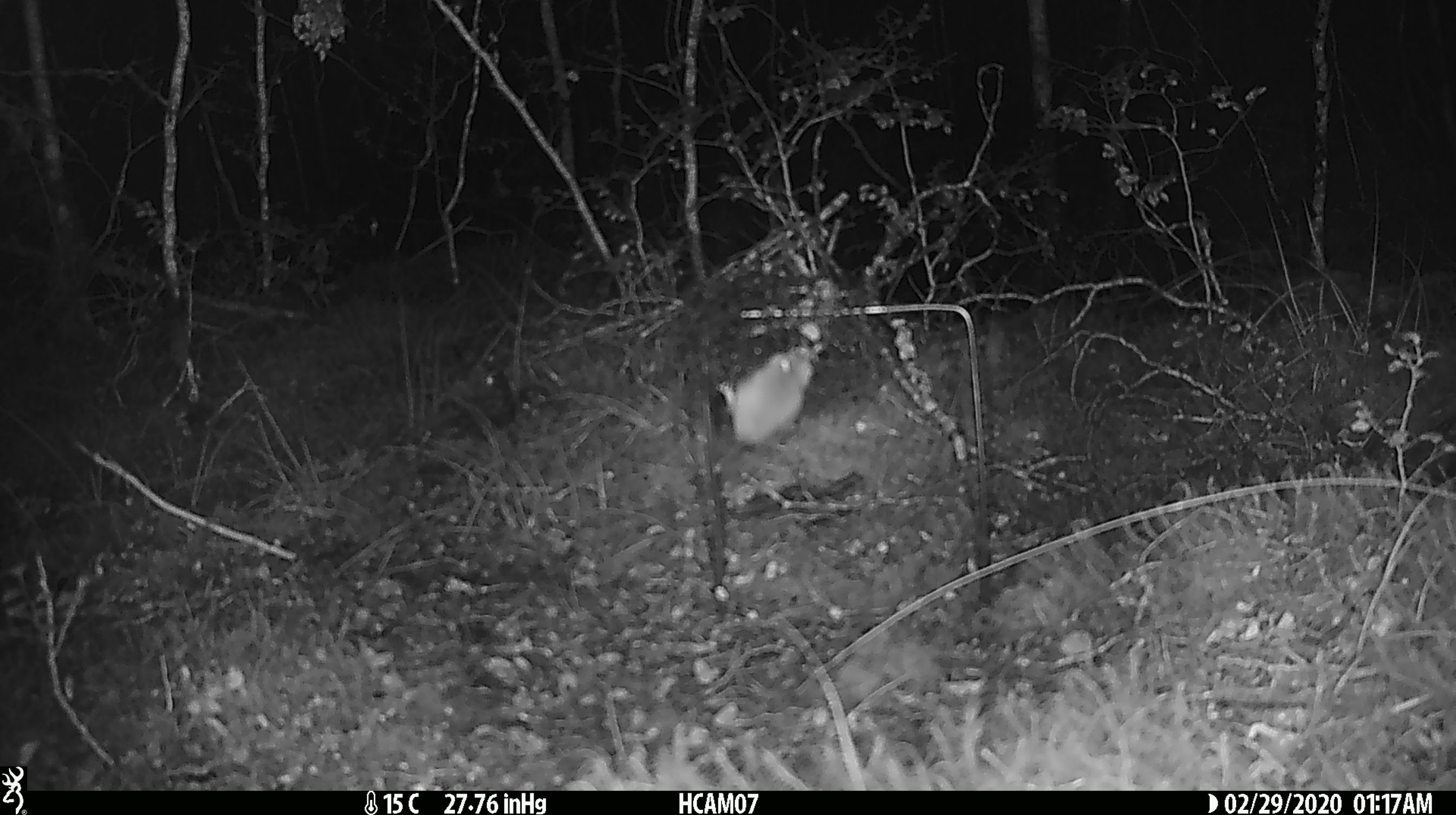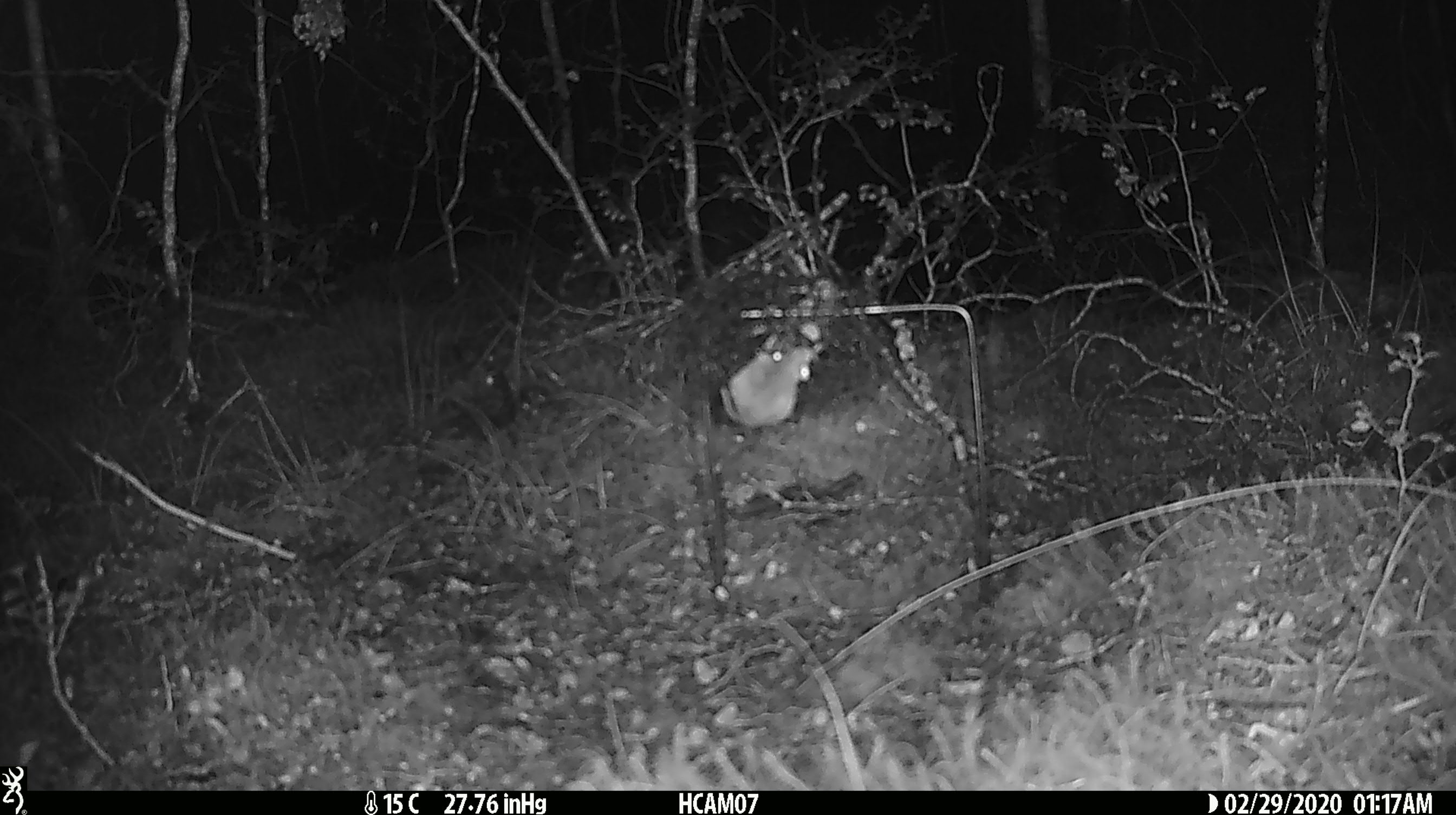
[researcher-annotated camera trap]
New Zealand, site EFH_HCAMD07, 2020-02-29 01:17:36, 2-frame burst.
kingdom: Animalia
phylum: Chordata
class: Mammalia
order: Rodentia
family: Muridae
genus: Mus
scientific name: Mus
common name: mouse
Mouse (Mus).